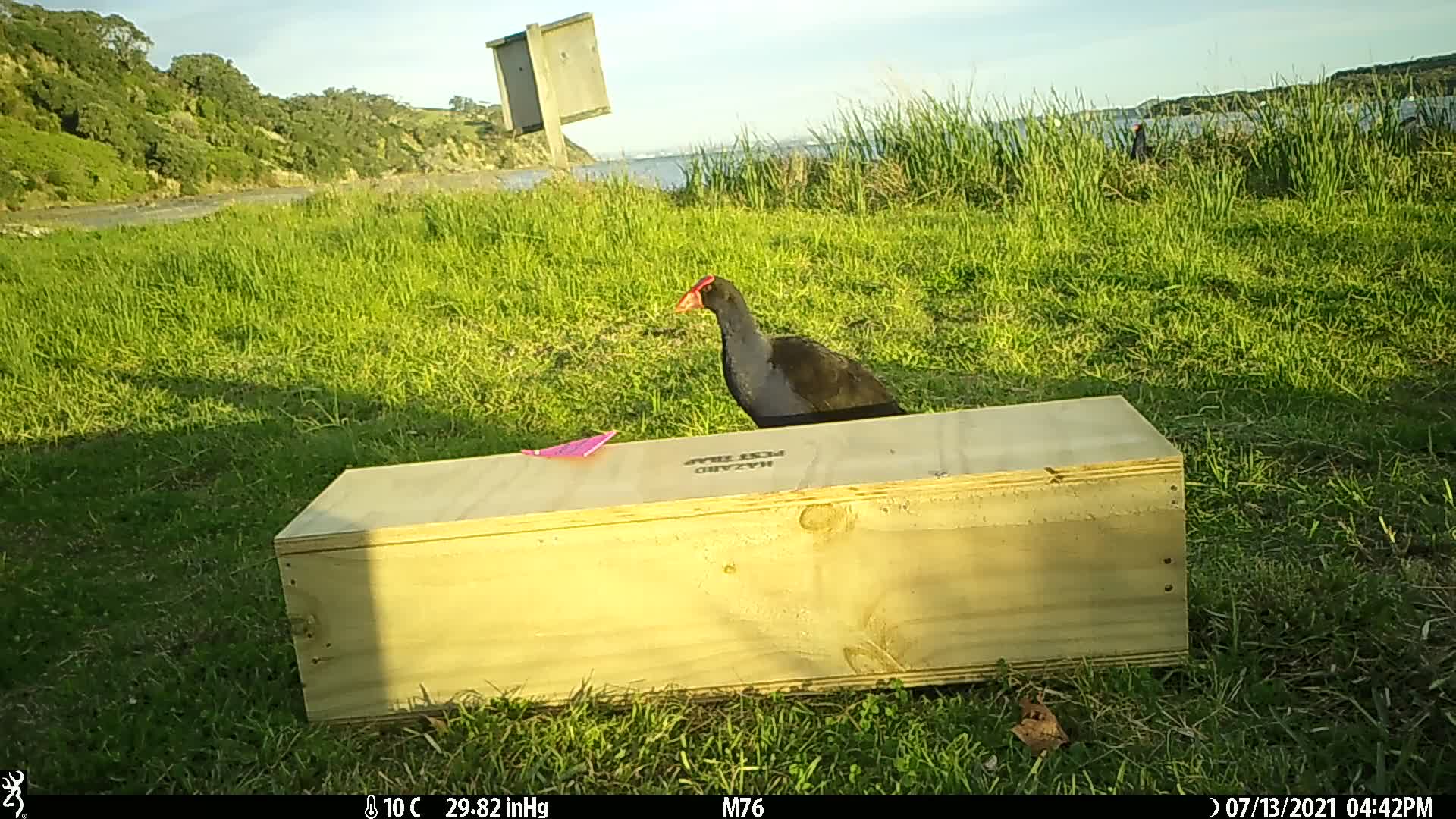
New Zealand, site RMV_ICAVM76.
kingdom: Animalia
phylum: Chordata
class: Aves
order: Gruiformes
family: Rallidae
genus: Porphyrio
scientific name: Porphyrio melanotus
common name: australasian swamphen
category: pukeko